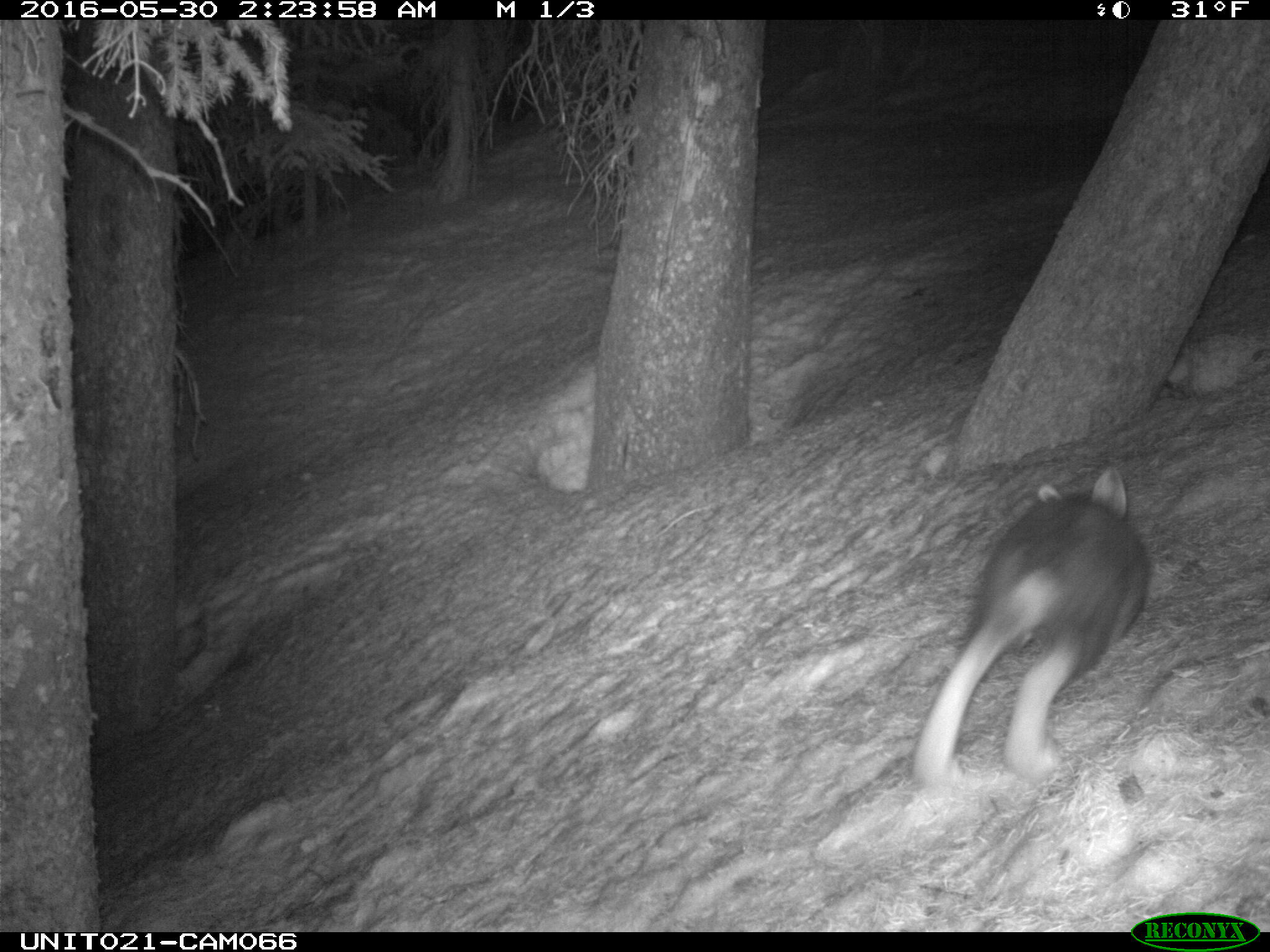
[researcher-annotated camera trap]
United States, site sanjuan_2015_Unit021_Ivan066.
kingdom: Animalia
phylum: Chordata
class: Mammalia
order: Lagomorpha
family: Leporidae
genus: Lepus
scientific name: Lepus americanus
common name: snowshoe hare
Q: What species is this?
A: Lepus americanus (snowshoe hare).